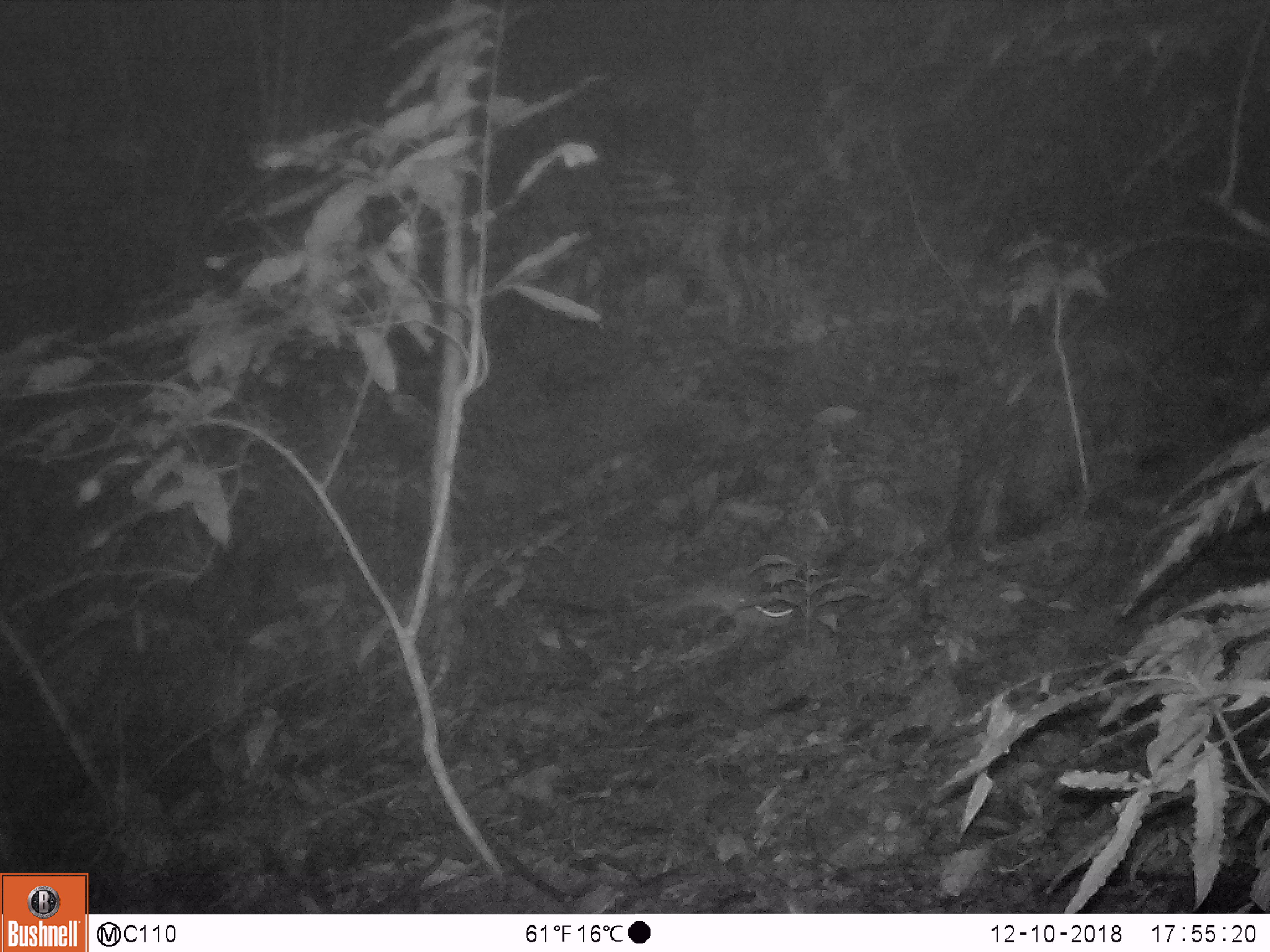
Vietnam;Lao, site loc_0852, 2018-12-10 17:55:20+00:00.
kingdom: Animalia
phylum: Chordata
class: Mammalia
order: Rodentia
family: Muridae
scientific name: Muridae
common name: old-world mice and rats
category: unidentified murid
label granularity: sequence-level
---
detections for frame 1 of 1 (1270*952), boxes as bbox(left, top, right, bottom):
unidentified murid: bbox(679, 572, 795, 621)